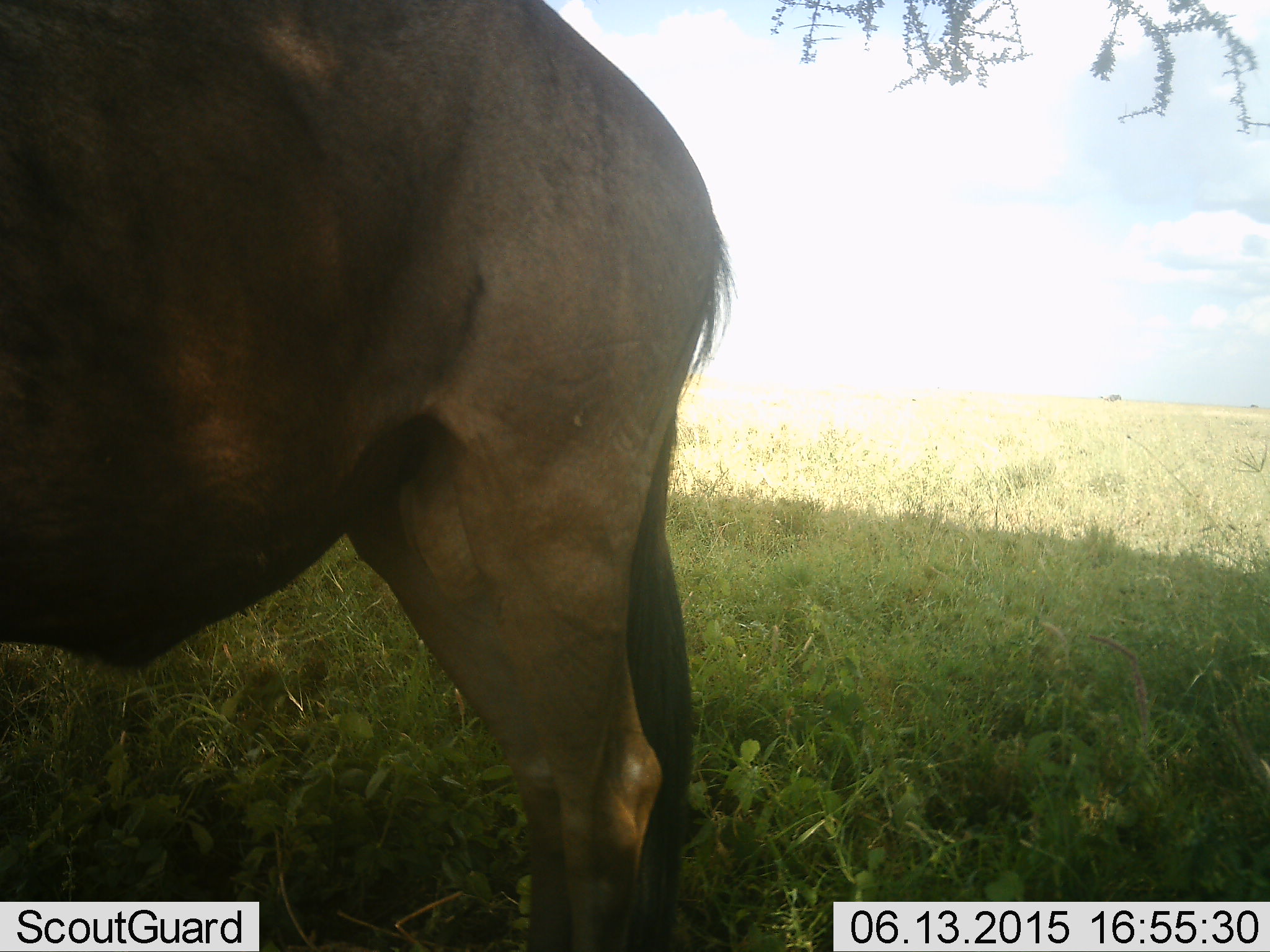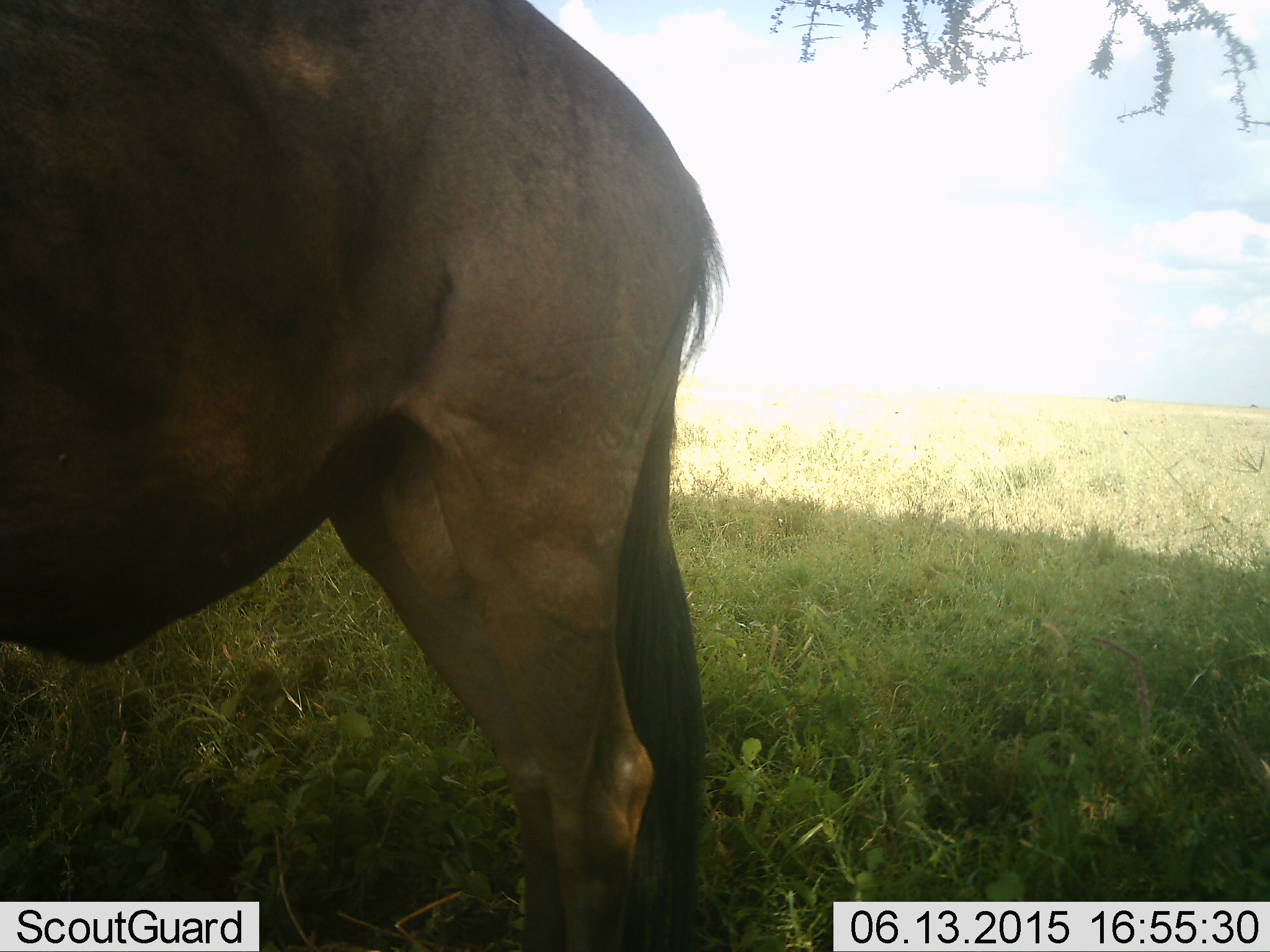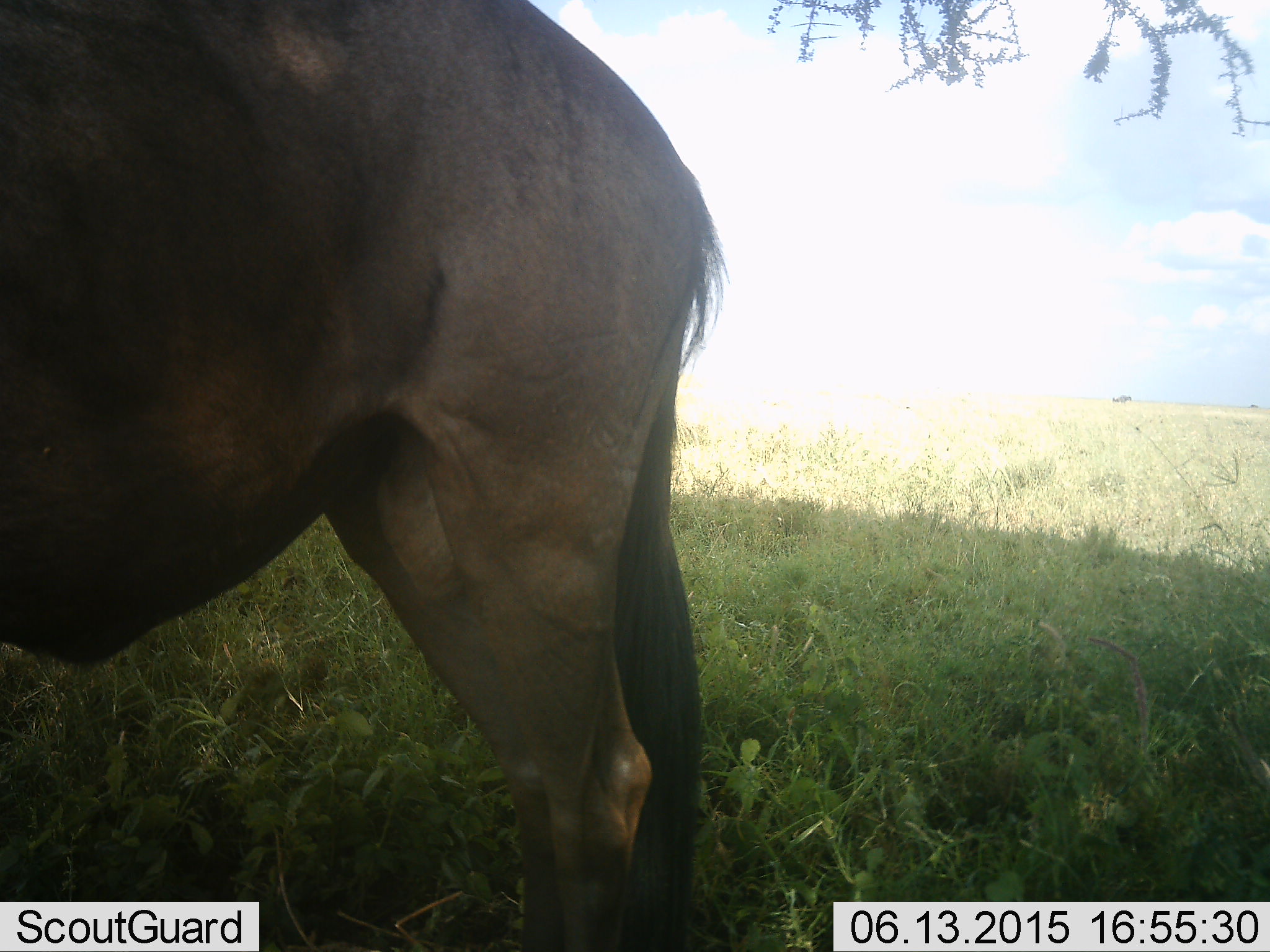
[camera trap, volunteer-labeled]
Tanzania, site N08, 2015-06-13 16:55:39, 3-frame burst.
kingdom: Animalia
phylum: Chordata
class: Mammalia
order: Artiodactyla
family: Bovidae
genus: Connochaetes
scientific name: Connochaetes taurinus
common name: blue wildebeest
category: wildebeest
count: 1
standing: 100%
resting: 0%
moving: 20%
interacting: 0%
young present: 0%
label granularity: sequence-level